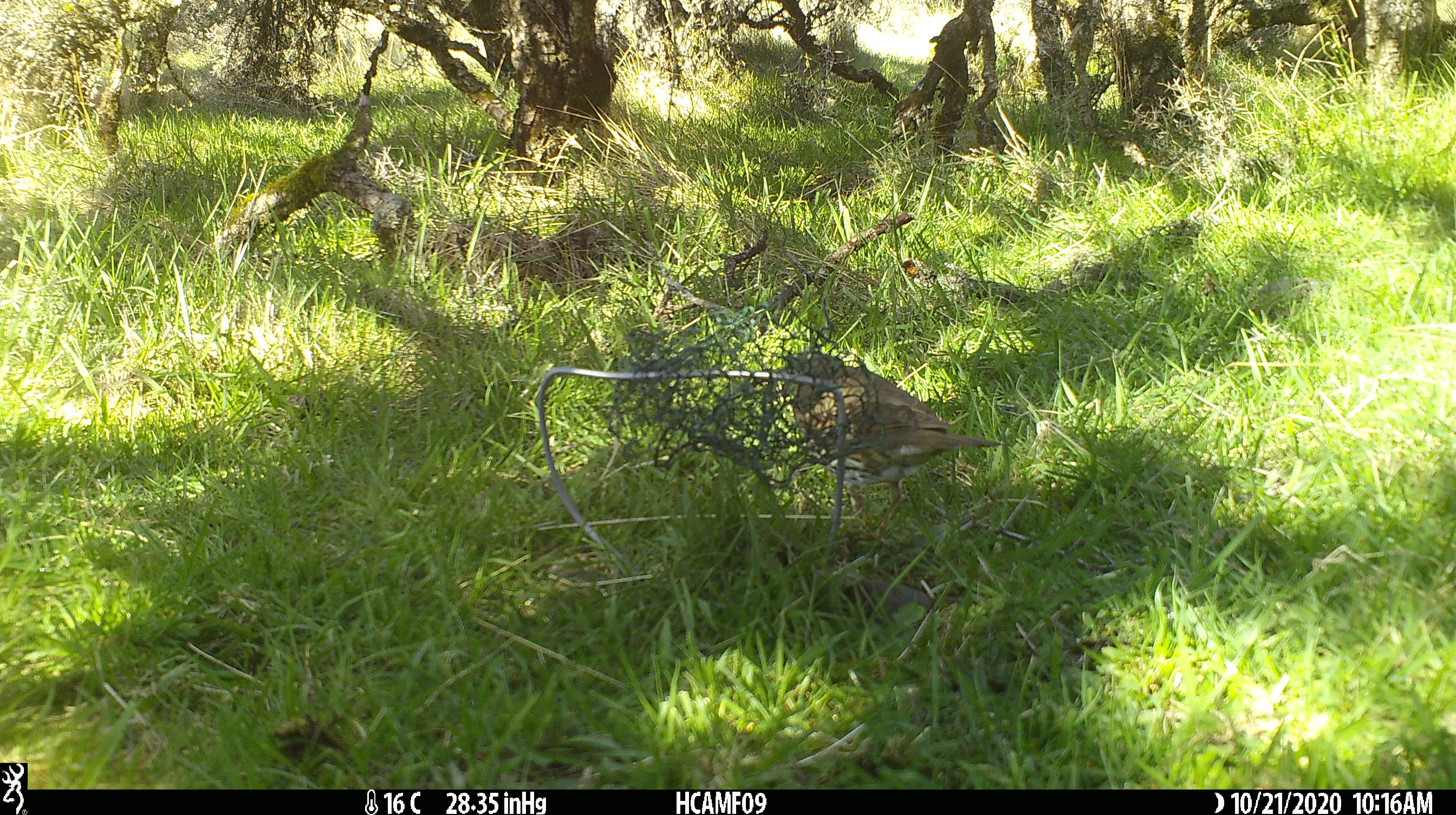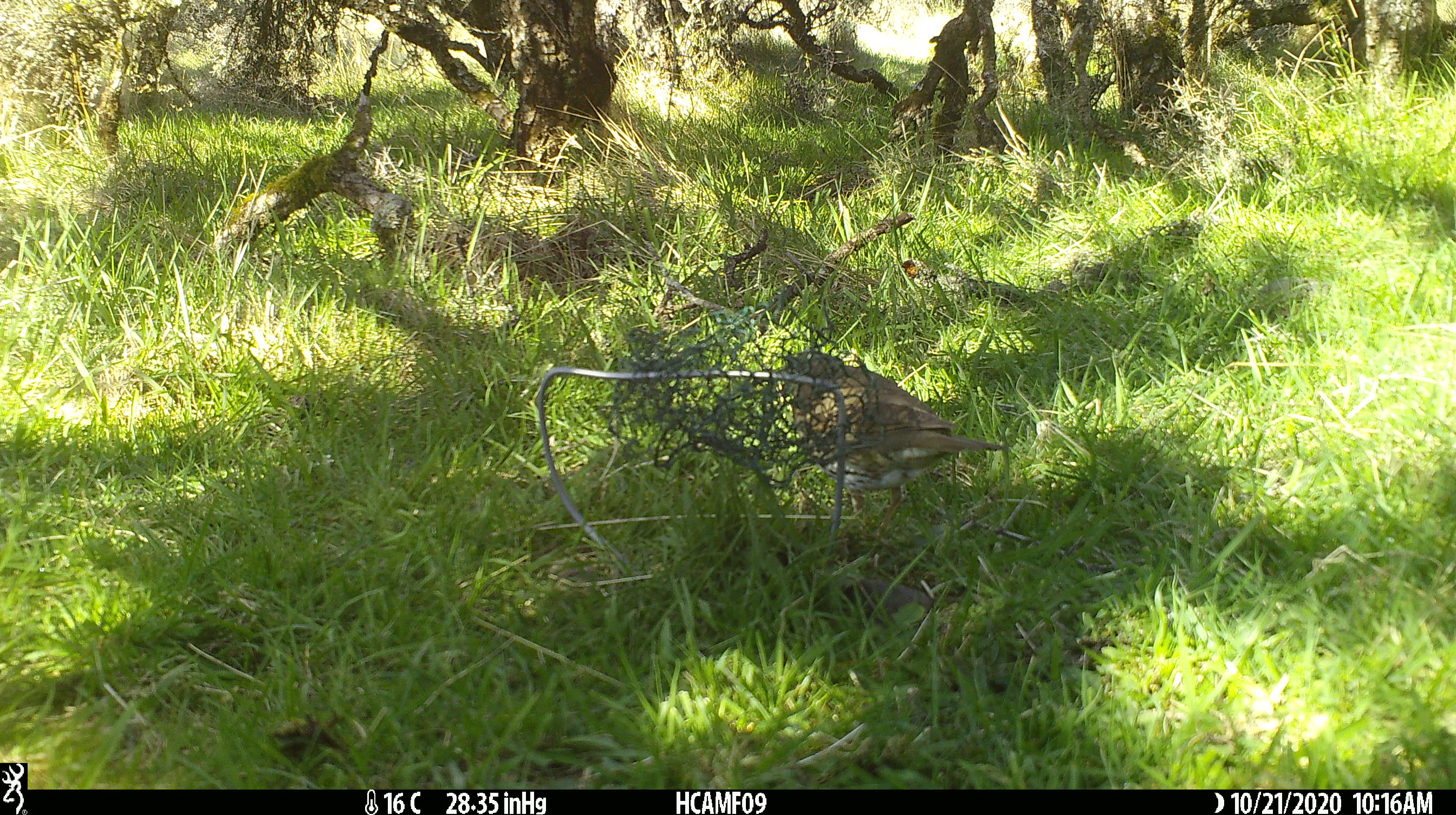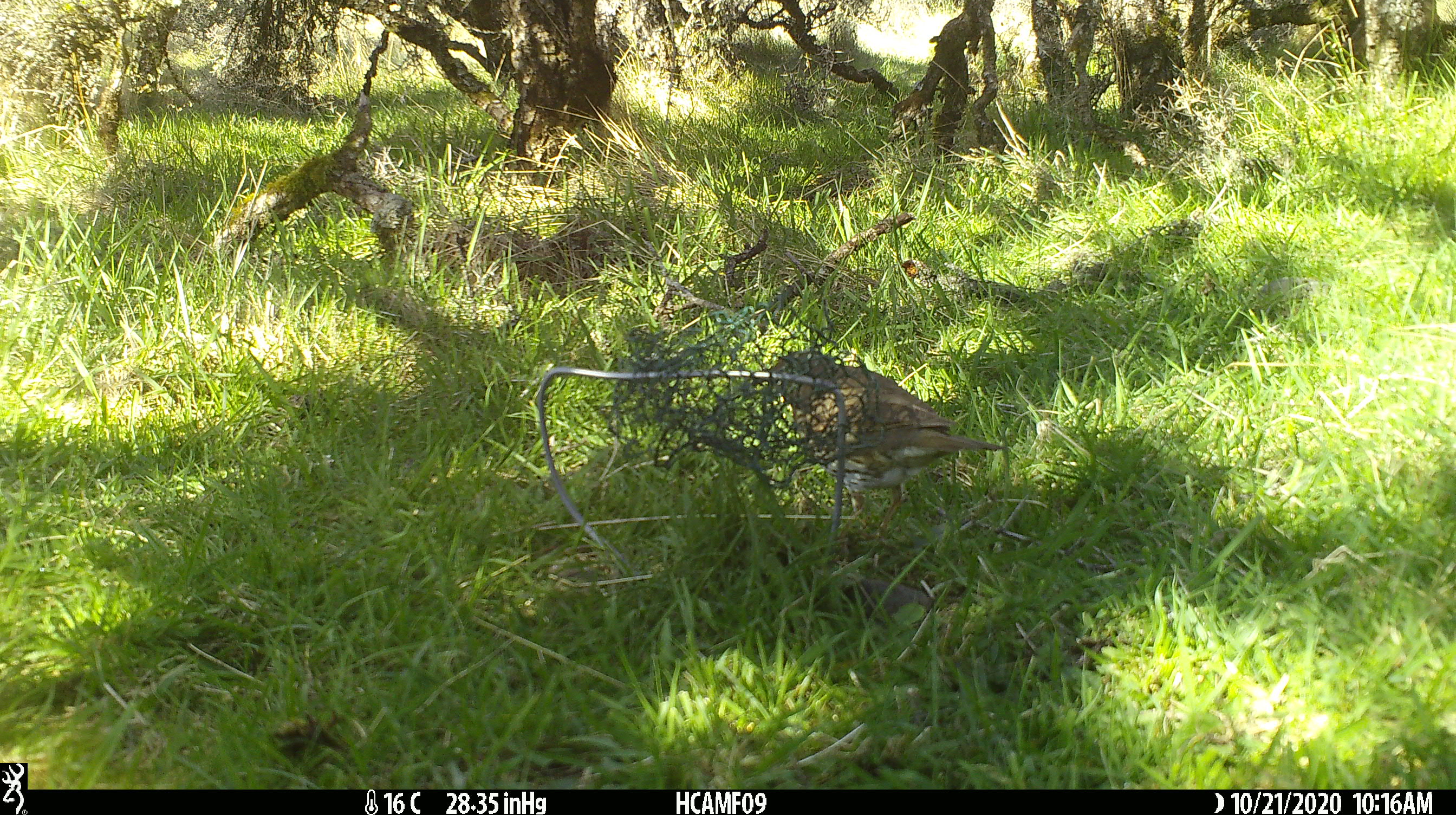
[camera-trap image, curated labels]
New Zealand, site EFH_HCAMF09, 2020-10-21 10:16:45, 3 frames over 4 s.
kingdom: Animalia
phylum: Chordata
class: Aves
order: Passeriformes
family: Turdidae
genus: Turdus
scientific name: Turdus philomelos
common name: song thrush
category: thrush